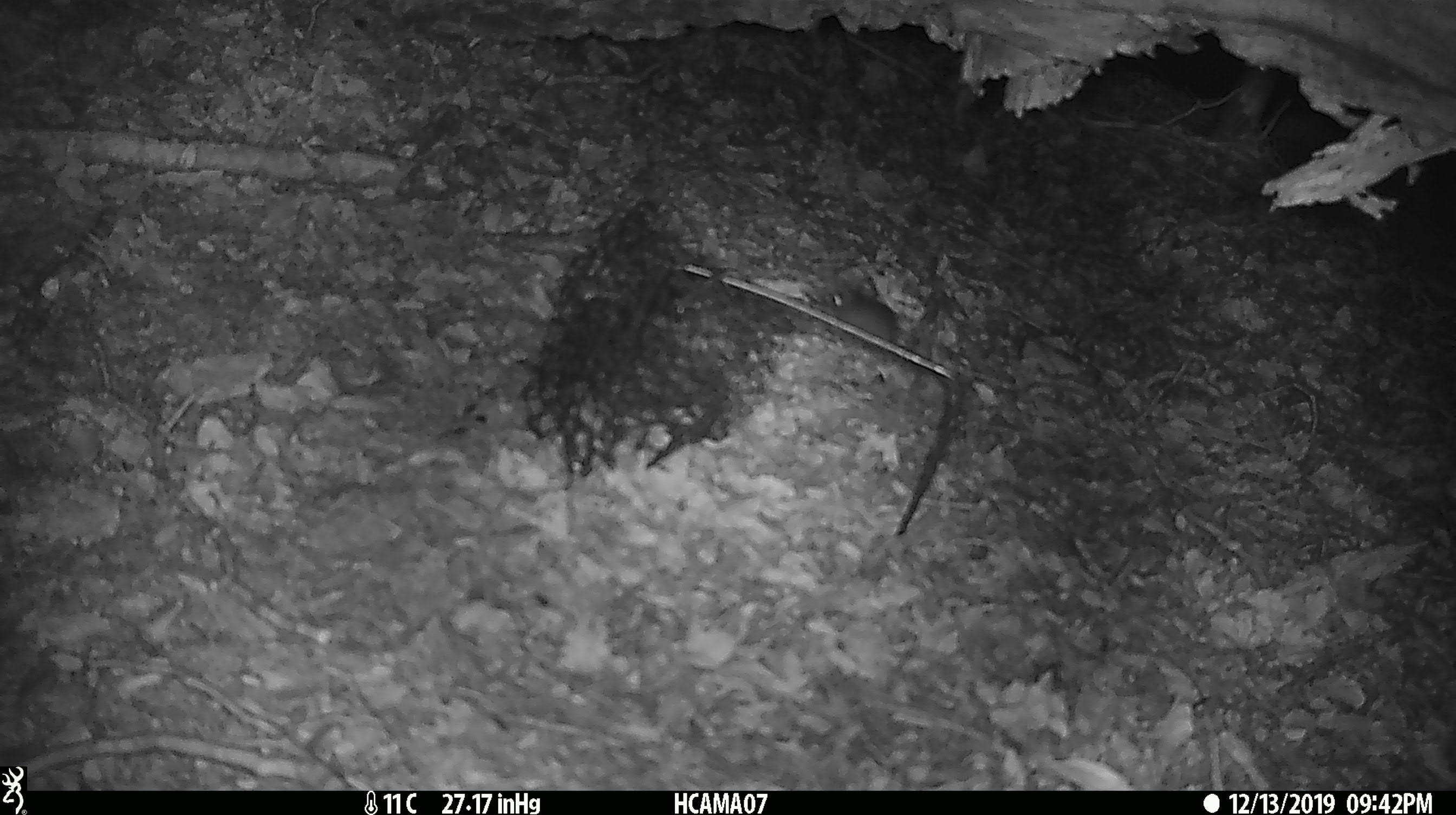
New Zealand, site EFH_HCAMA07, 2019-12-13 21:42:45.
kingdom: Animalia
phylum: Chordata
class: Mammalia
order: Rodentia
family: Muridae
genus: Mus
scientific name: Mus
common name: mouse